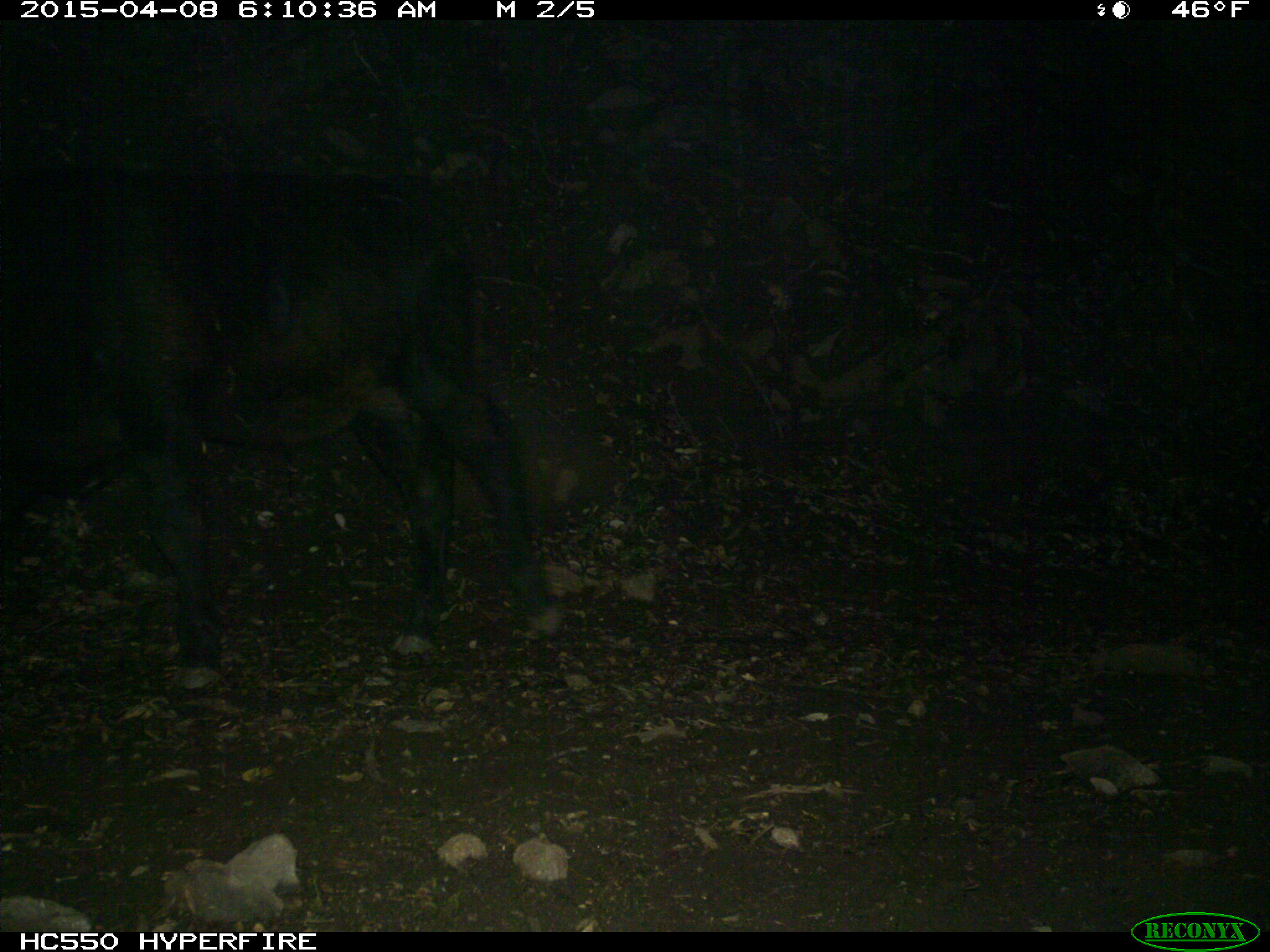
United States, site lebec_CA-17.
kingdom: Animalia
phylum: Chordata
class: Mammalia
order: Artiodactyla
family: Bovidae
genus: Bos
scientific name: Bos taurus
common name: domestic cow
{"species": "Bos taurus (domestic cow)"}